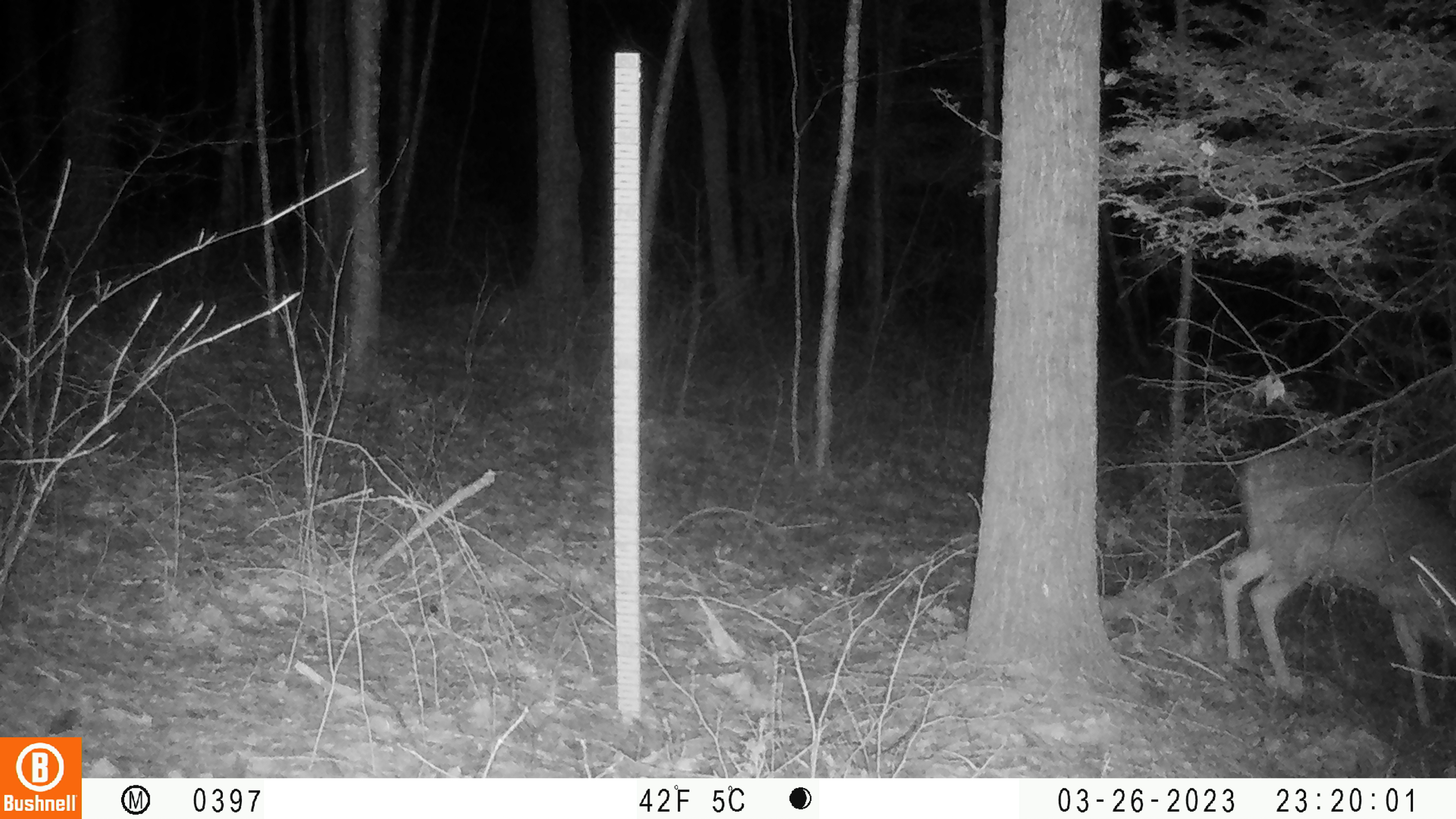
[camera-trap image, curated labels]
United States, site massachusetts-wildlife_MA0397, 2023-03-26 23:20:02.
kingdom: Animalia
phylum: Chordata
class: Mammalia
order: Artiodactyla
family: Cervidae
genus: Odocoileus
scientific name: Odocoileus virginianus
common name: white-tailed deer